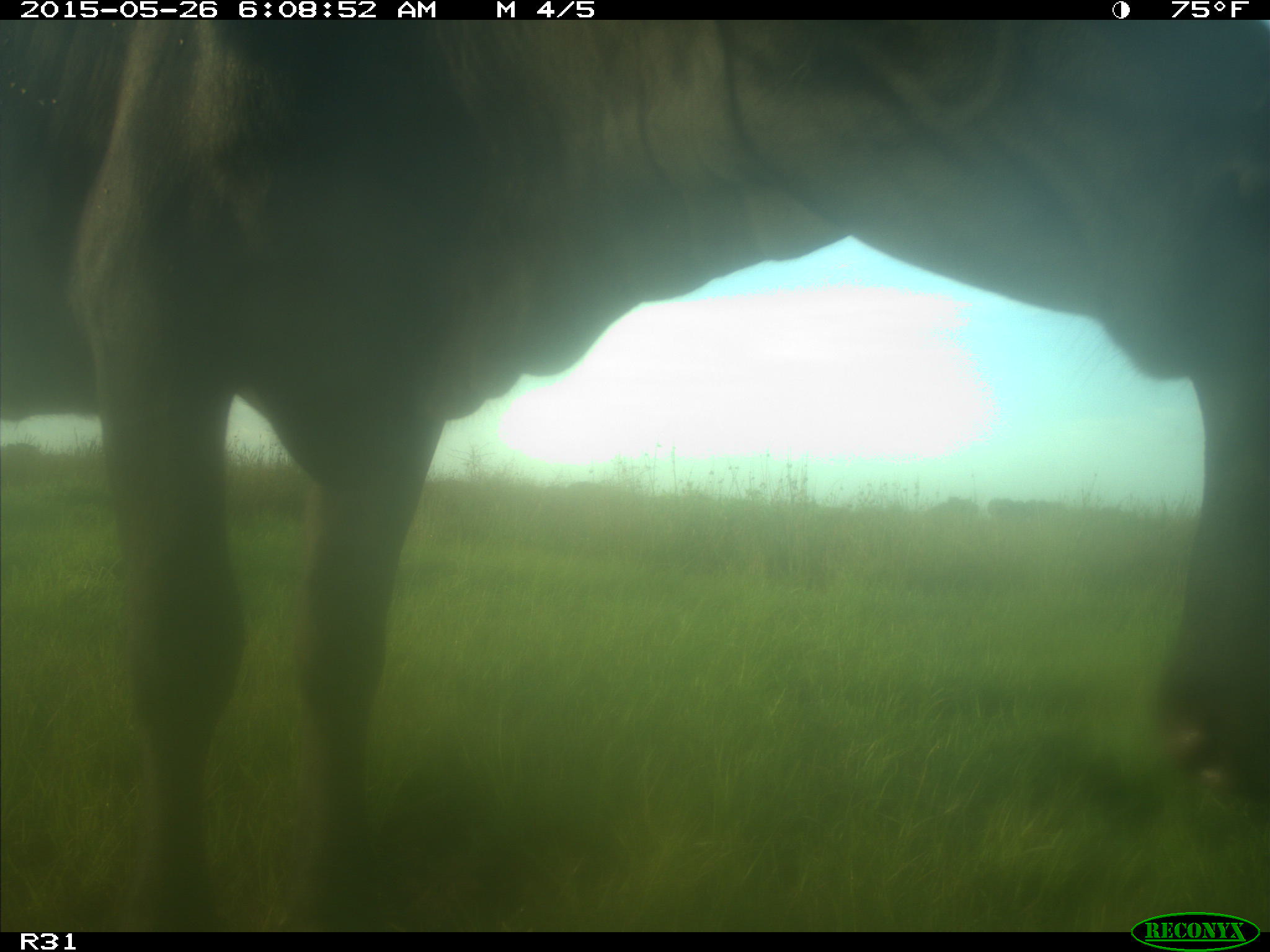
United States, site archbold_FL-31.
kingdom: Animalia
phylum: Chordata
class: Mammalia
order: Artiodactyla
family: Bovidae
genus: Bos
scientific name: Bos taurus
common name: domestic cow